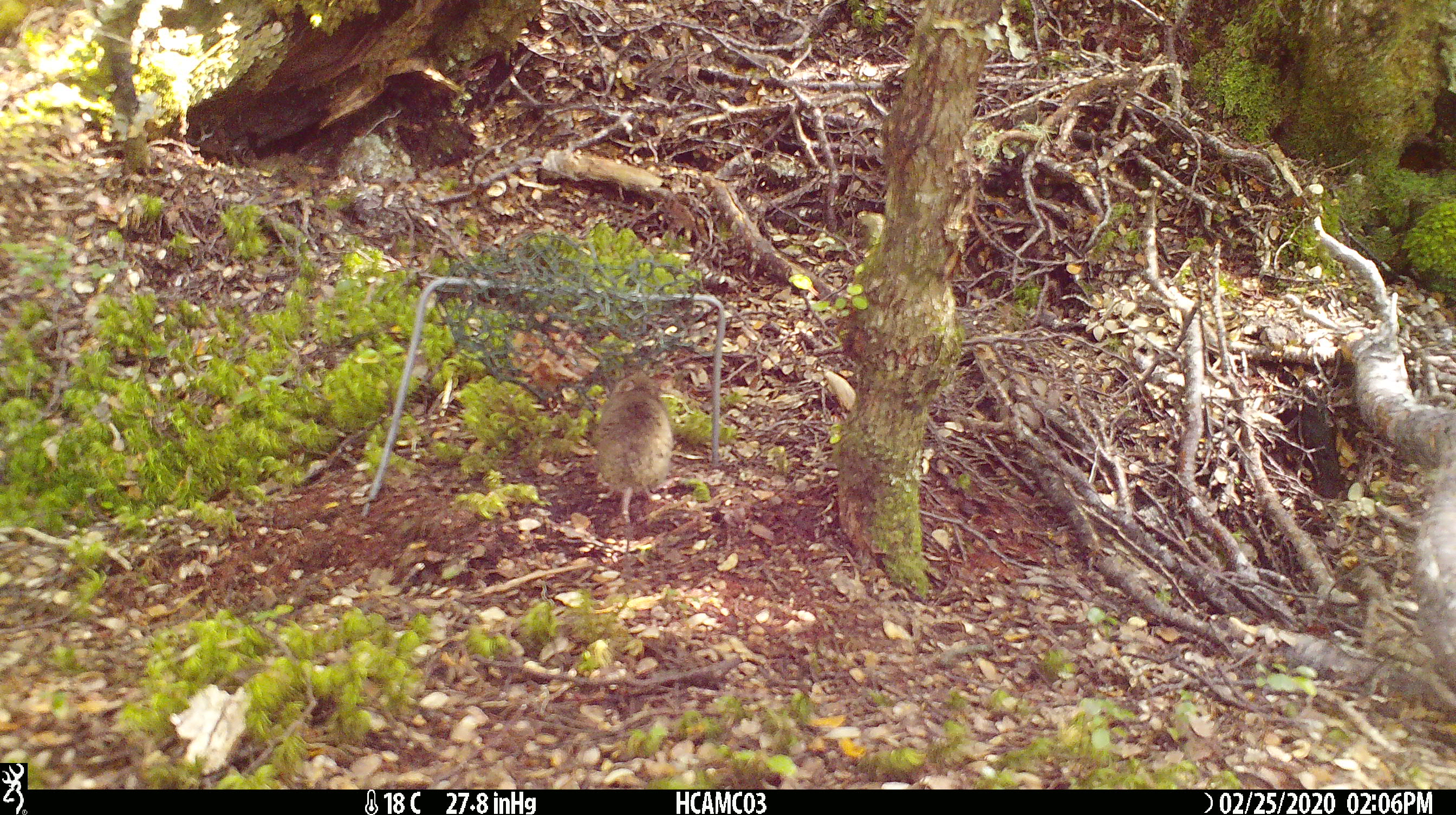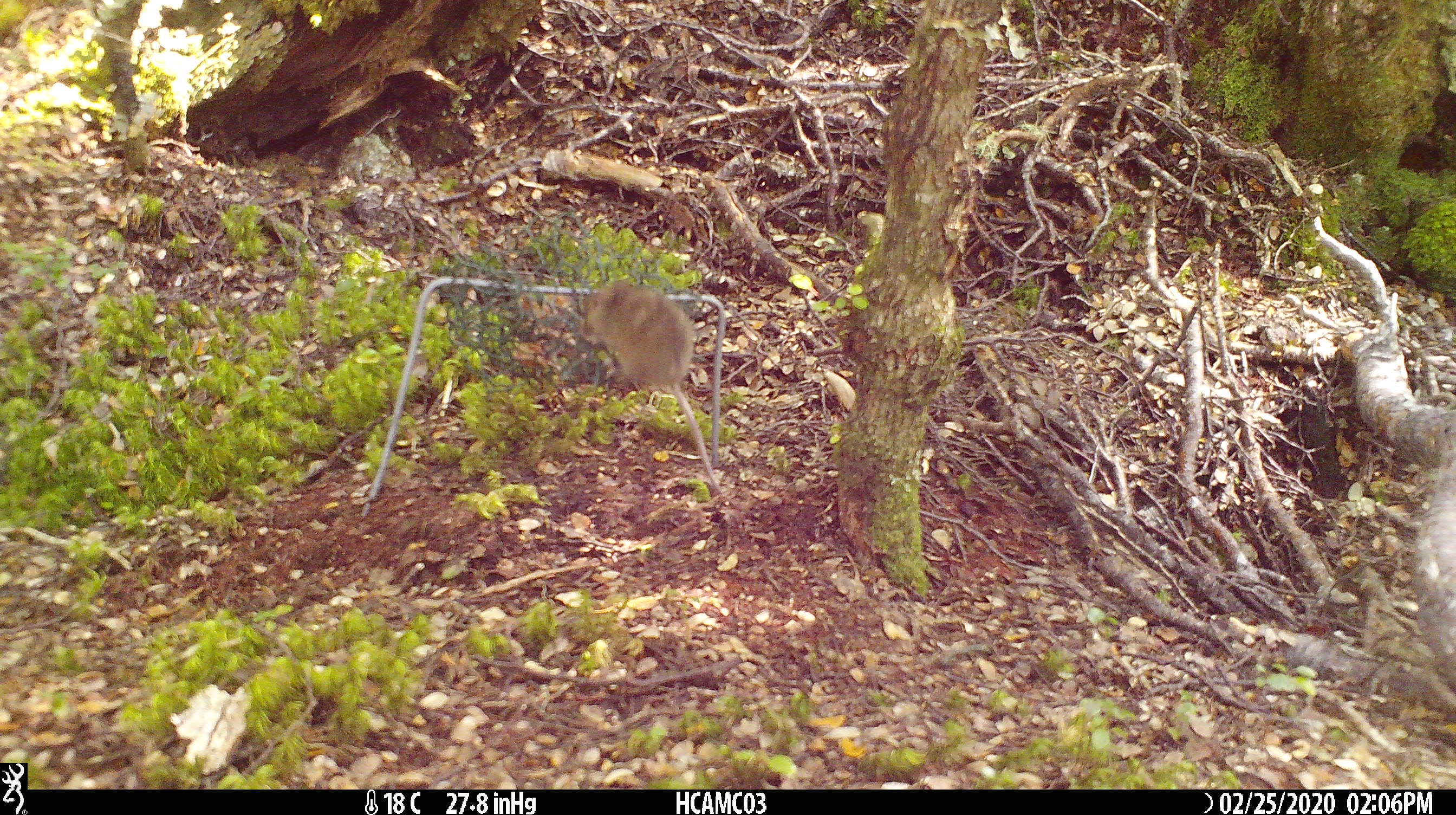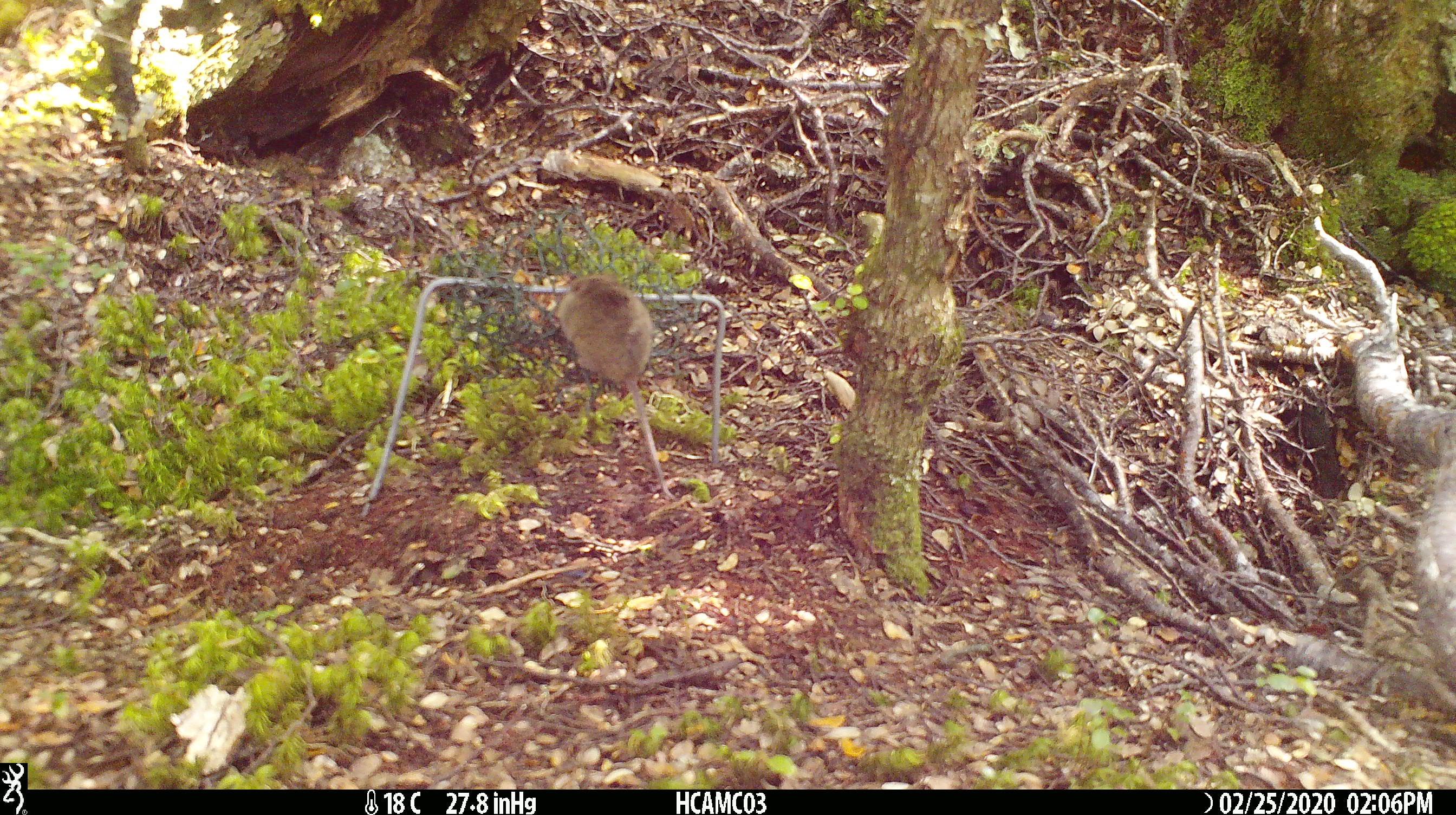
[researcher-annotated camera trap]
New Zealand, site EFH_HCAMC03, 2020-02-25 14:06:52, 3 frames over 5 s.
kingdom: Animalia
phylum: Chordata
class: Mammalia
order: Rodentia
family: Muridae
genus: Mus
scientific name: Mus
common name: mouse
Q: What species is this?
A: Mouse (Mus).